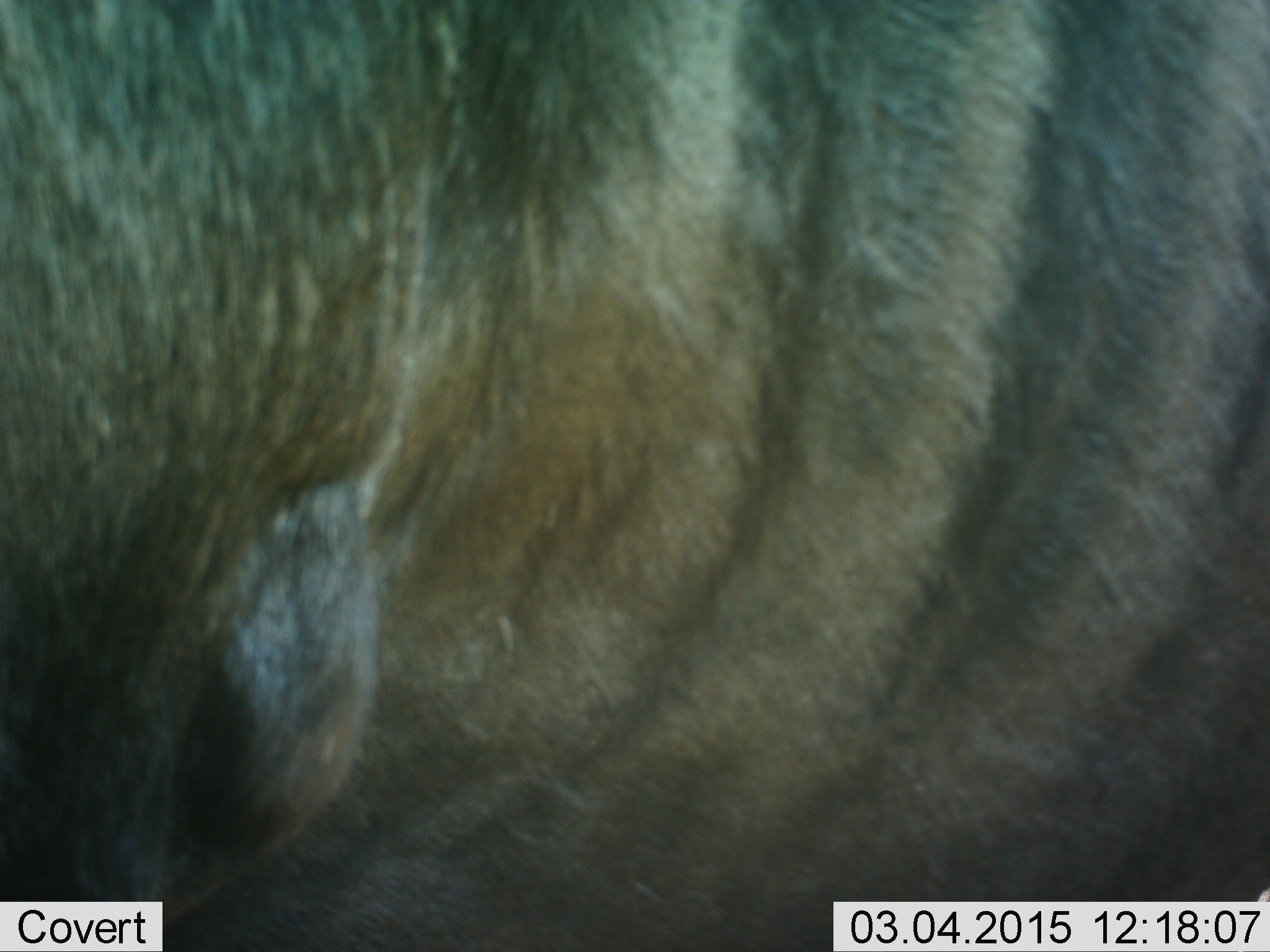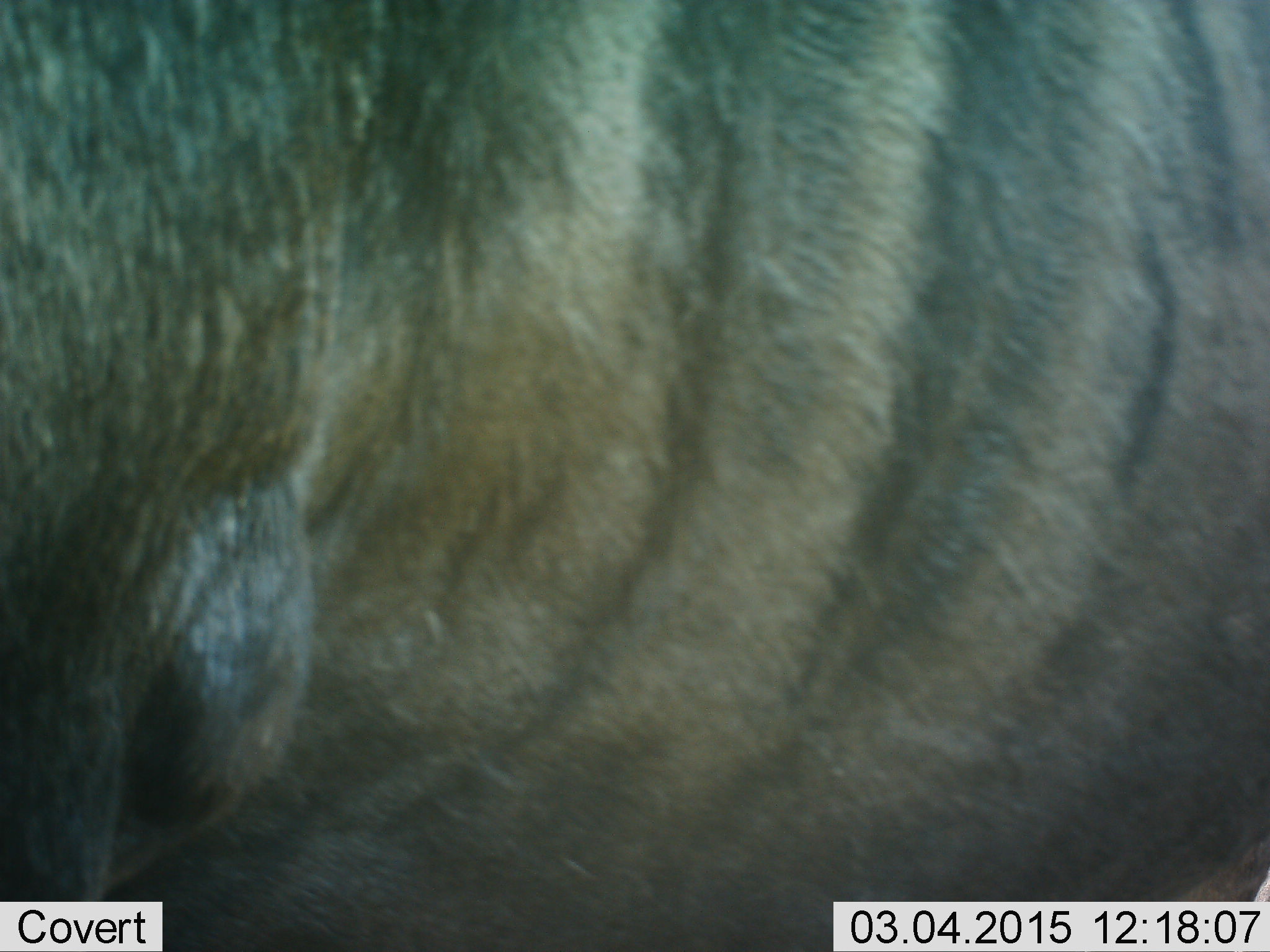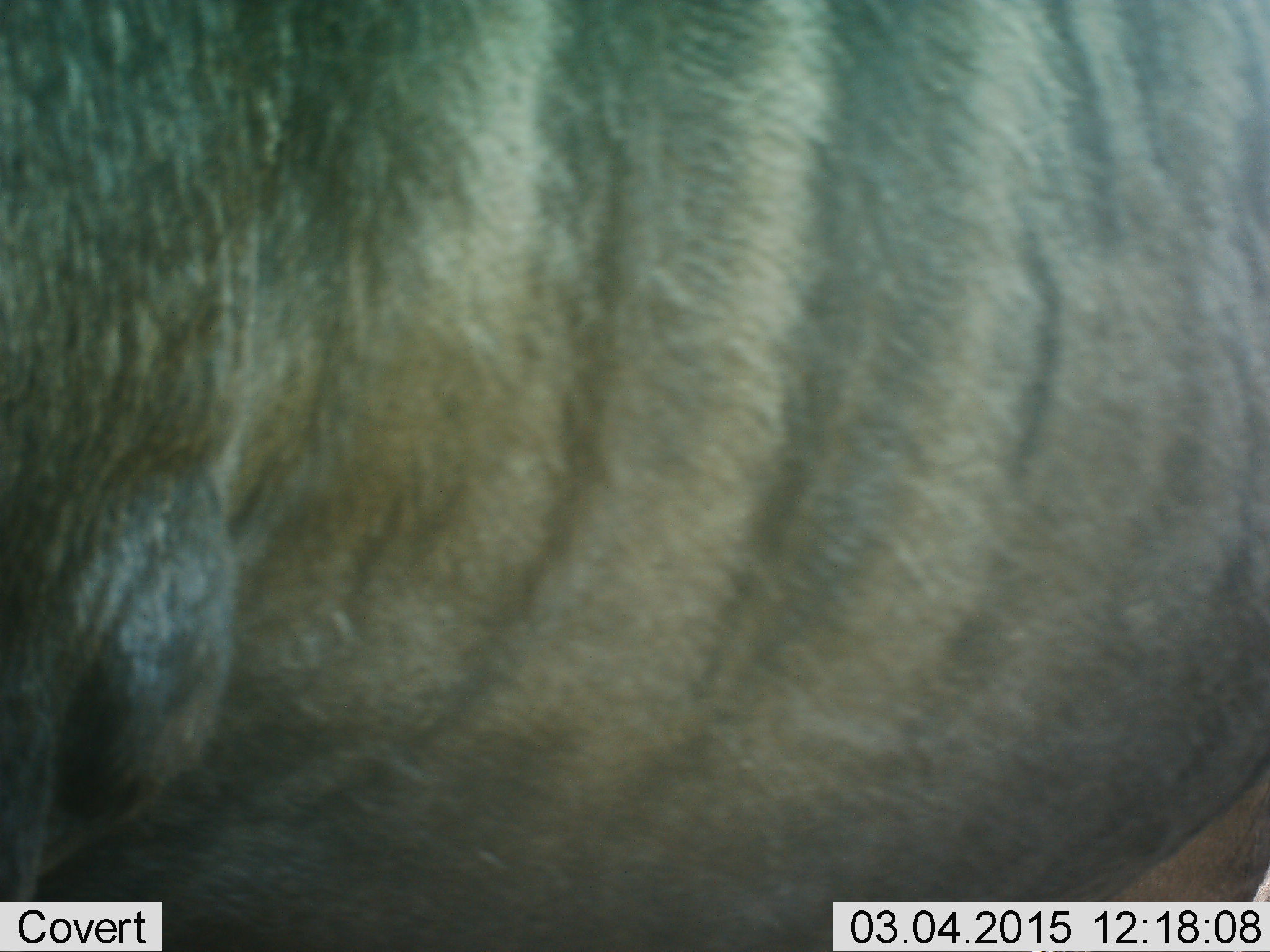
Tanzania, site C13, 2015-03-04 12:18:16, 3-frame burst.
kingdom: Animalia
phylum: Chordata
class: Mammalia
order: Artiodactyla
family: Bovidae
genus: Connochaetes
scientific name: Connochaetes taurinus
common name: blue wildebeest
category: wildebeest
Wildebeest (blue wildebeest) (Connochaetes taurinus), count 1. Behavior (volunteer vote fractions): standing 100%, resting 0%, moving 10%, interacting 0%. Young present (vote fraction): 0%. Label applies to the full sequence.